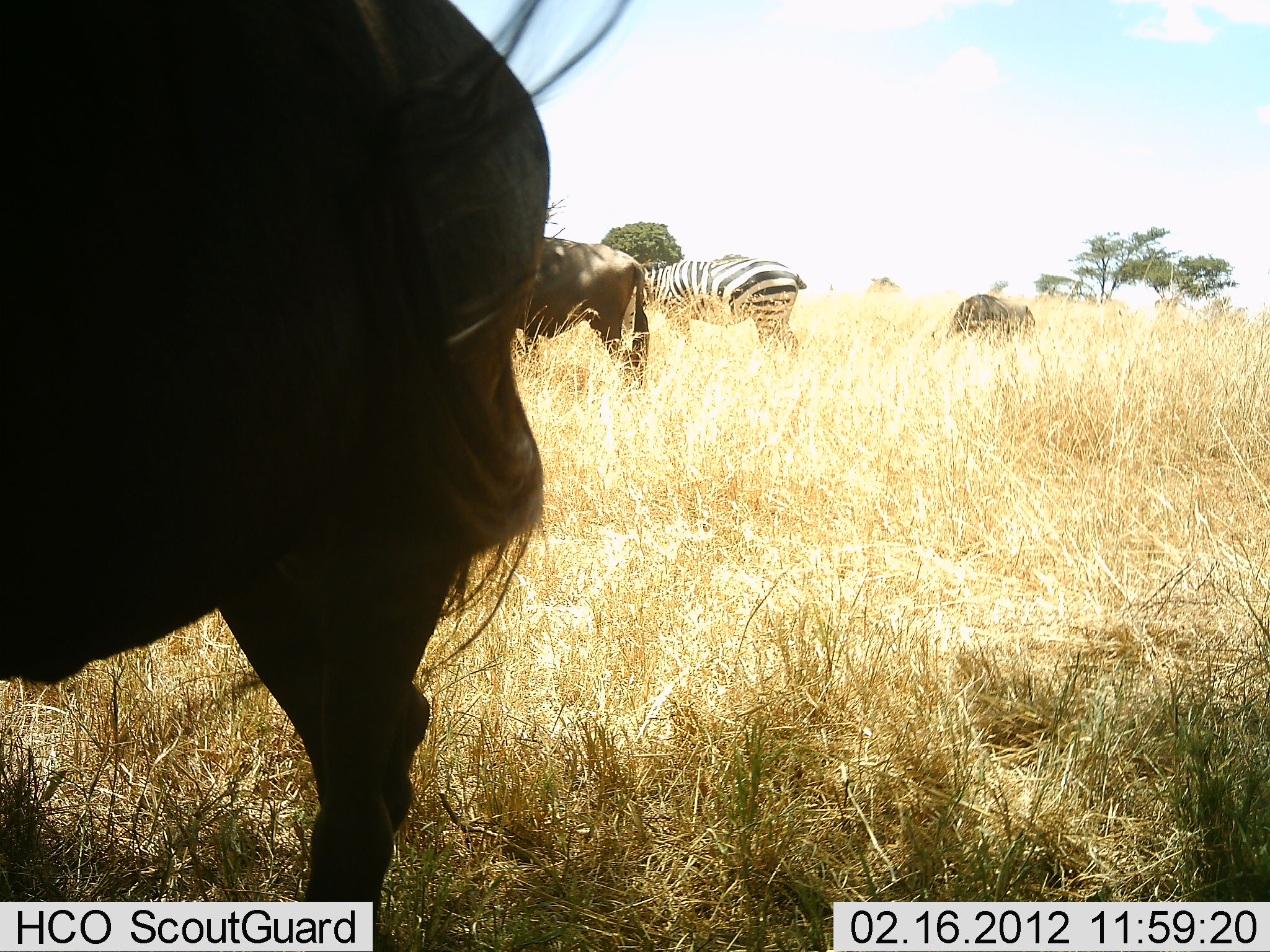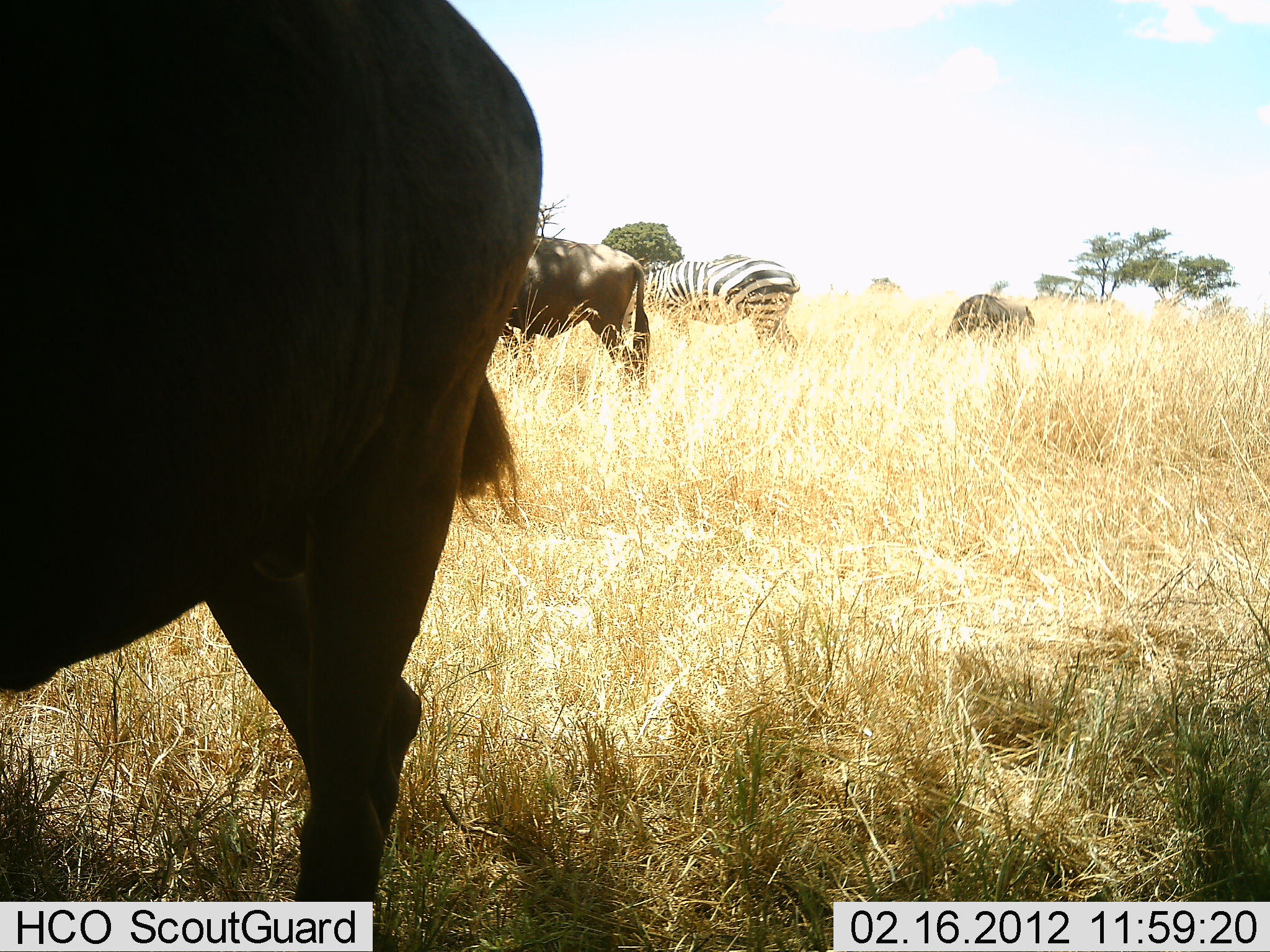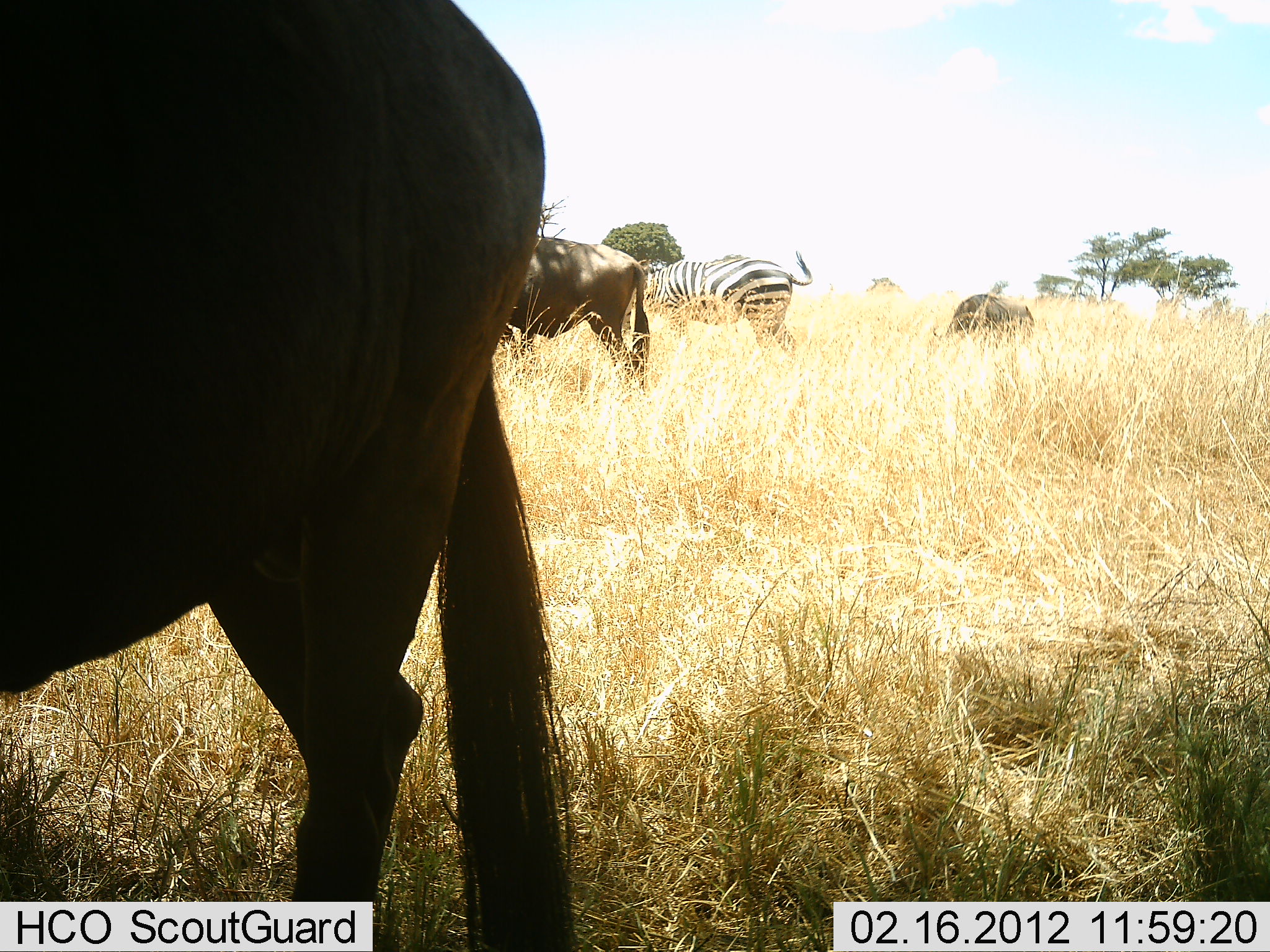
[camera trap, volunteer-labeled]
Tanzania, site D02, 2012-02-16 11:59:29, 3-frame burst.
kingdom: Animalia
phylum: Chordata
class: Mammalia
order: Artiodactyla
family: Bovidae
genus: Connochaetes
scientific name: Connochaetes taurinus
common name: blue wildebeest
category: wildebeest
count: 3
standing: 55%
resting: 0%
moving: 0%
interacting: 0%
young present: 0%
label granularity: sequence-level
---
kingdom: Animalia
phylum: Chordata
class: Mammalia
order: Perissodactyla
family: Equidae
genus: Equus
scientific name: Equus quagga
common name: plains zebra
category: zebra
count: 1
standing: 40%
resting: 0%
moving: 0%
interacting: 0%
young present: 0%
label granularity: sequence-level